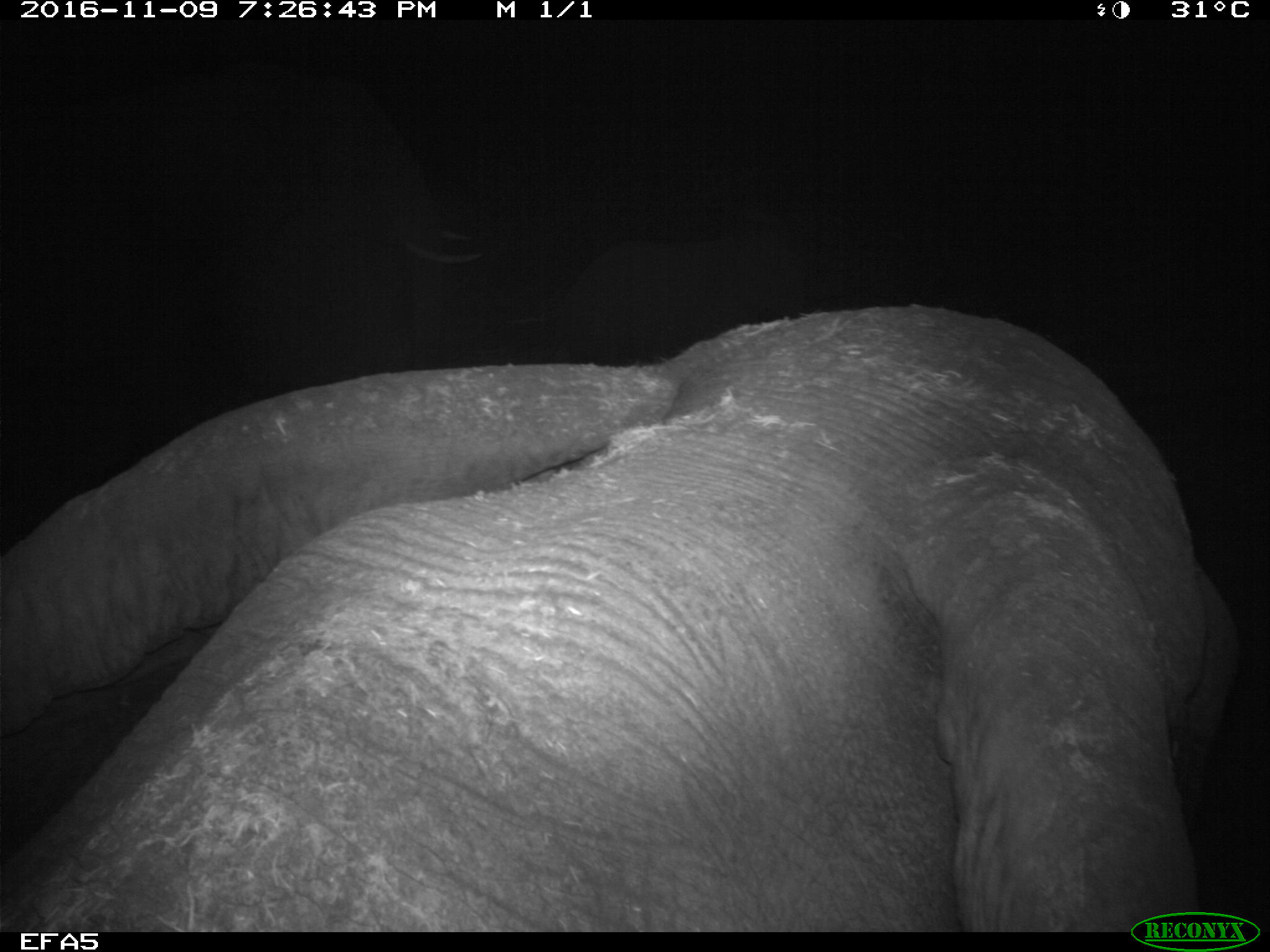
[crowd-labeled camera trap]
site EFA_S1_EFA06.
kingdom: Animalia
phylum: Chordata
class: Mammalia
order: Proboscidea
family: Elephantidae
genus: Loxodonta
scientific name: Loxodonta africana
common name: african bush elephant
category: elephant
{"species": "elephant (african bush elephant) (Loxodonta africana)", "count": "1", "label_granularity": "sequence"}